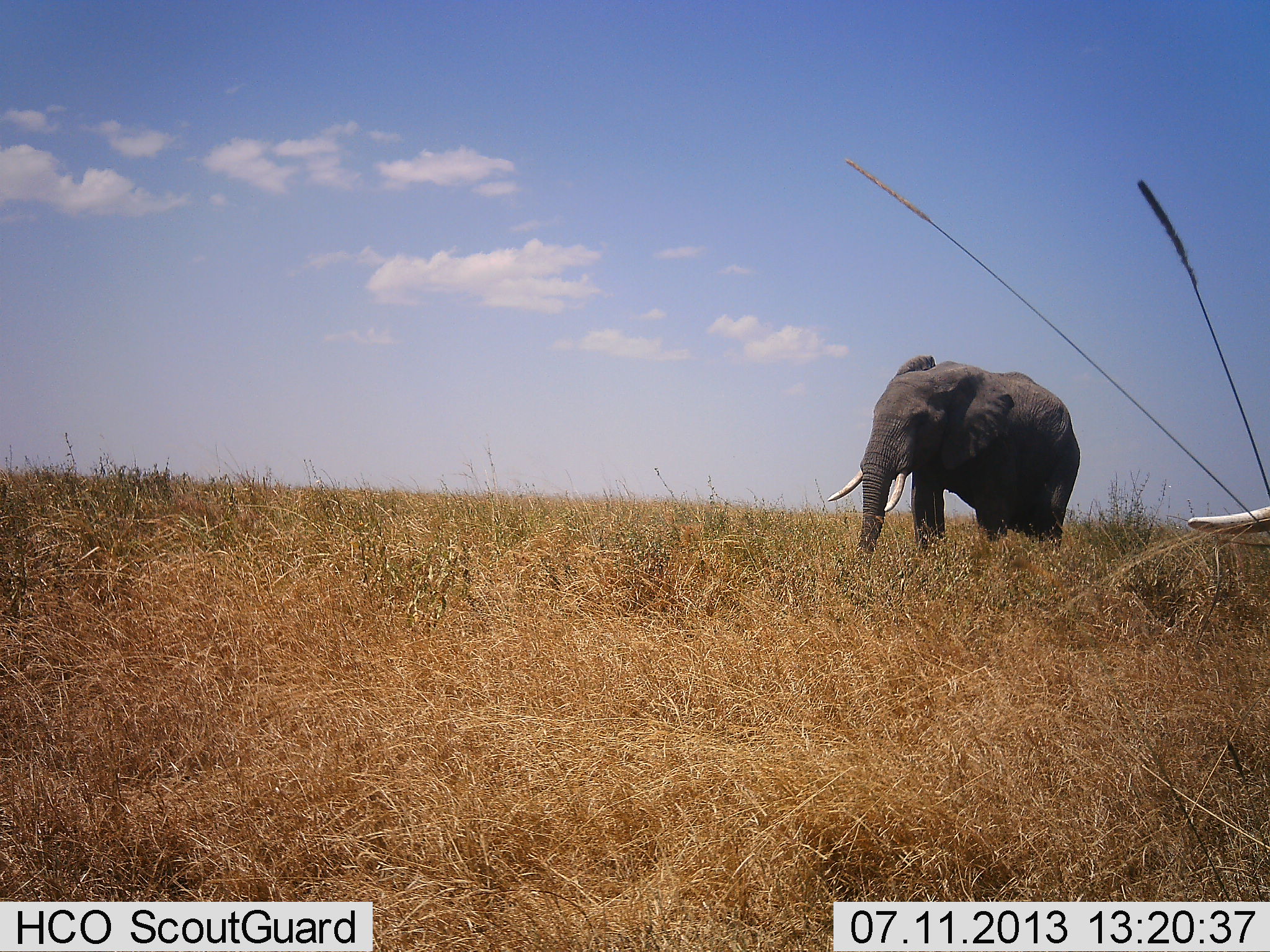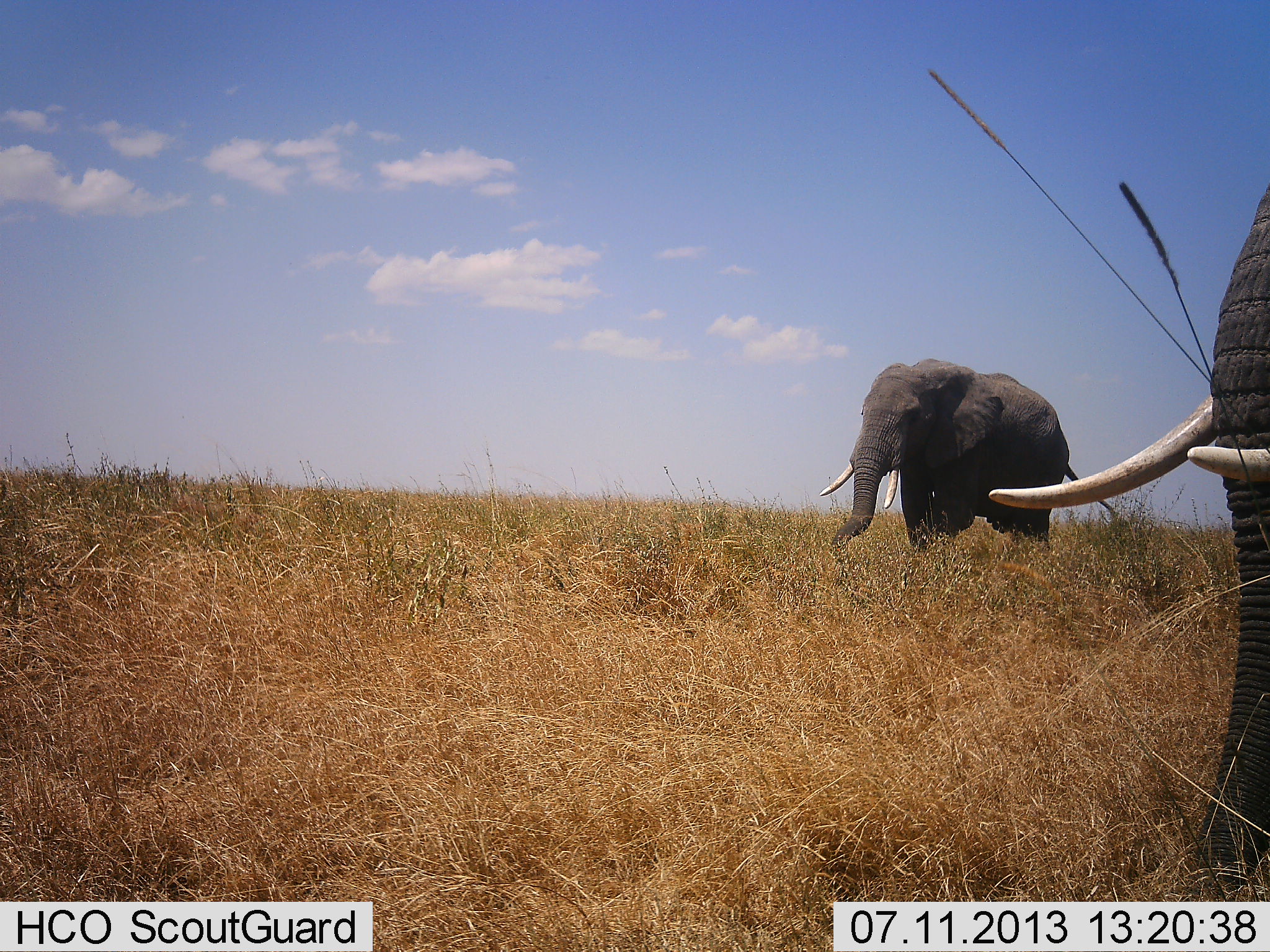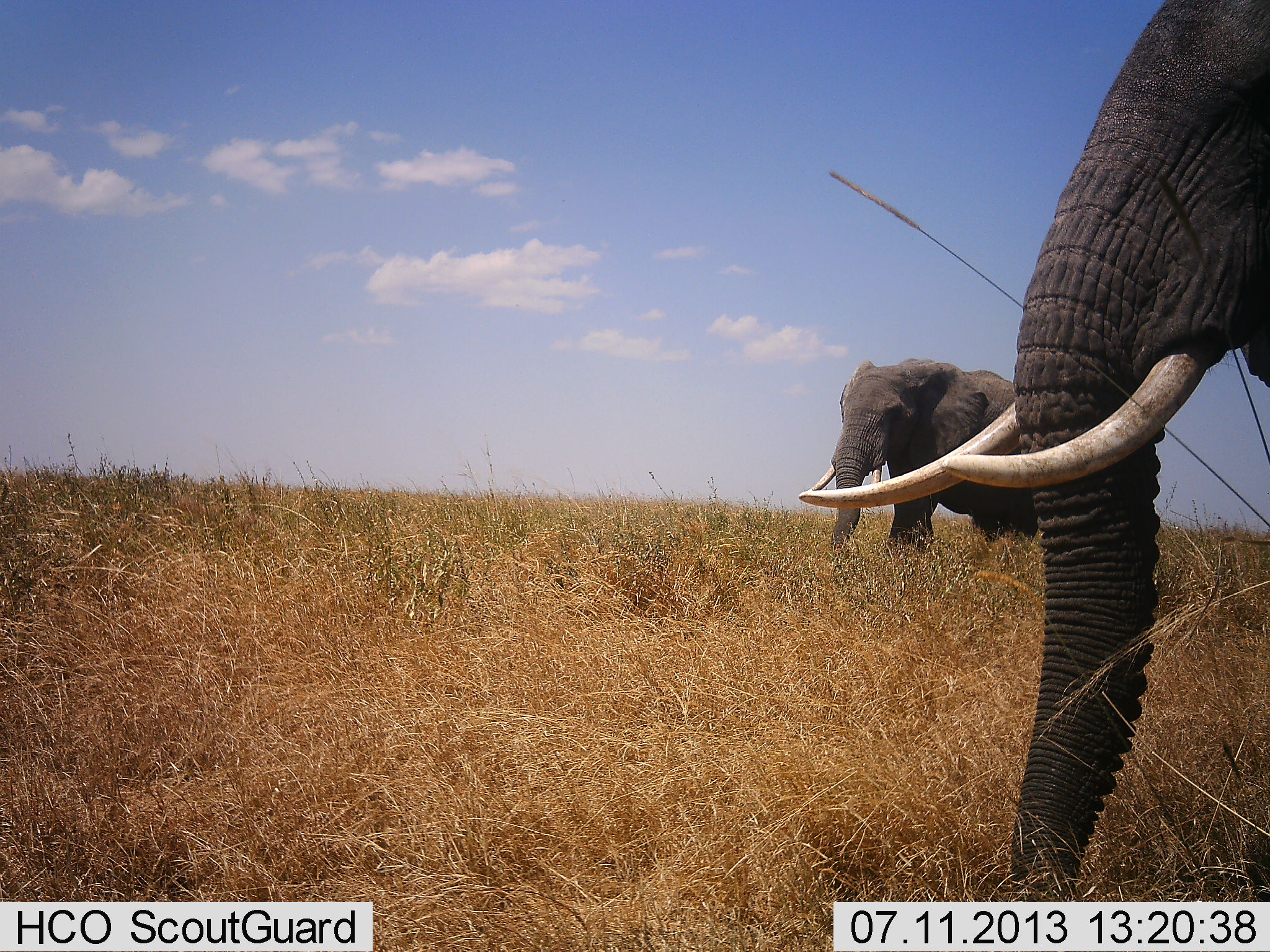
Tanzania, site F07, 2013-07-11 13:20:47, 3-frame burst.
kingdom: Animalia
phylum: Chordata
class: Mammalia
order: Proboscidea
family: Elephantidae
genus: Loxodonta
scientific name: Loxodonta africana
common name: african bush elephant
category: elephant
Elephant (african bush elephant) (Loxodonta africana), count 2. Behavior (volunteer vote fractions): standing 9%, resting 0%, moving 95%, interacting 0%. Young present (vote fraction): 0%. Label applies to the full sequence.